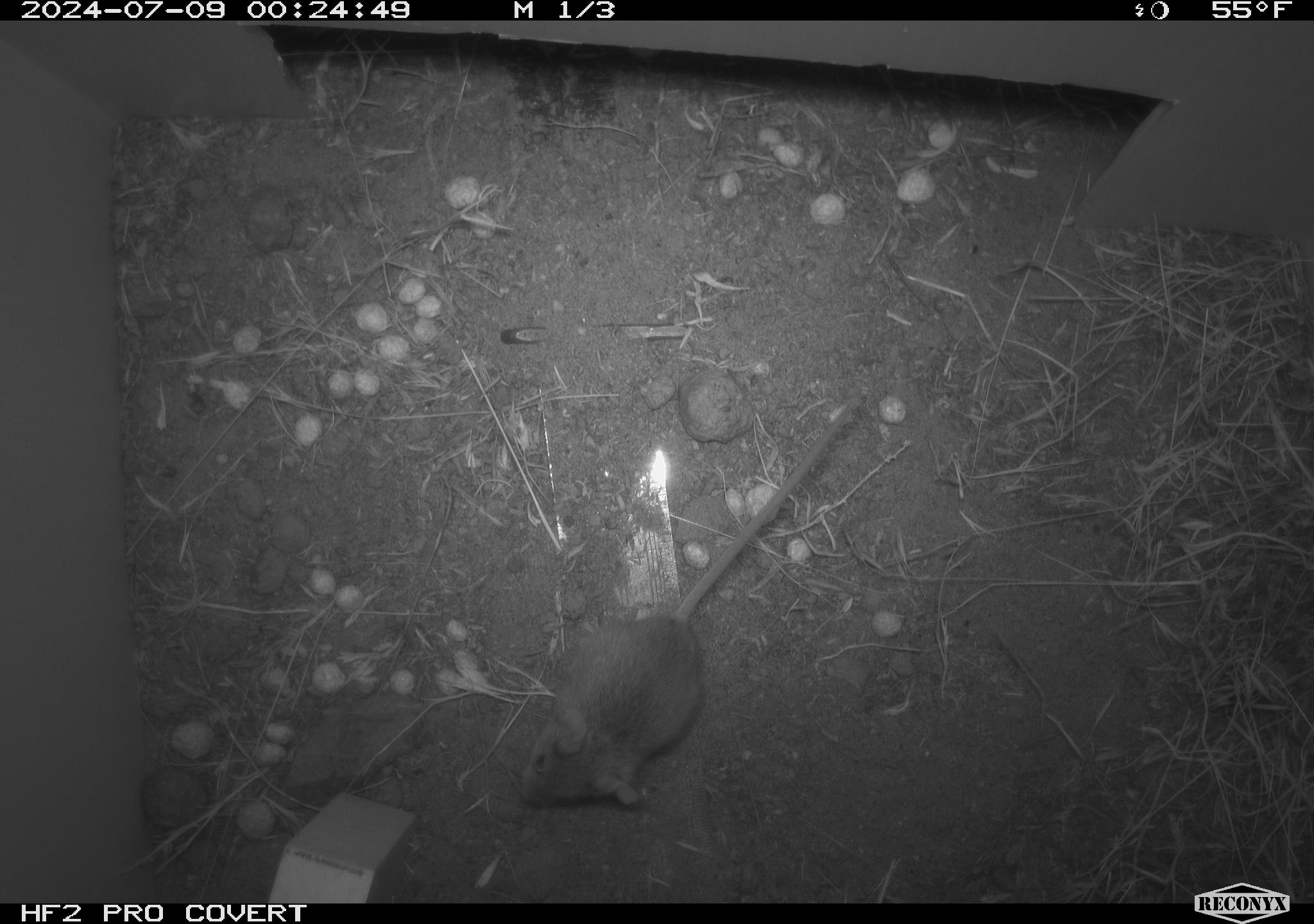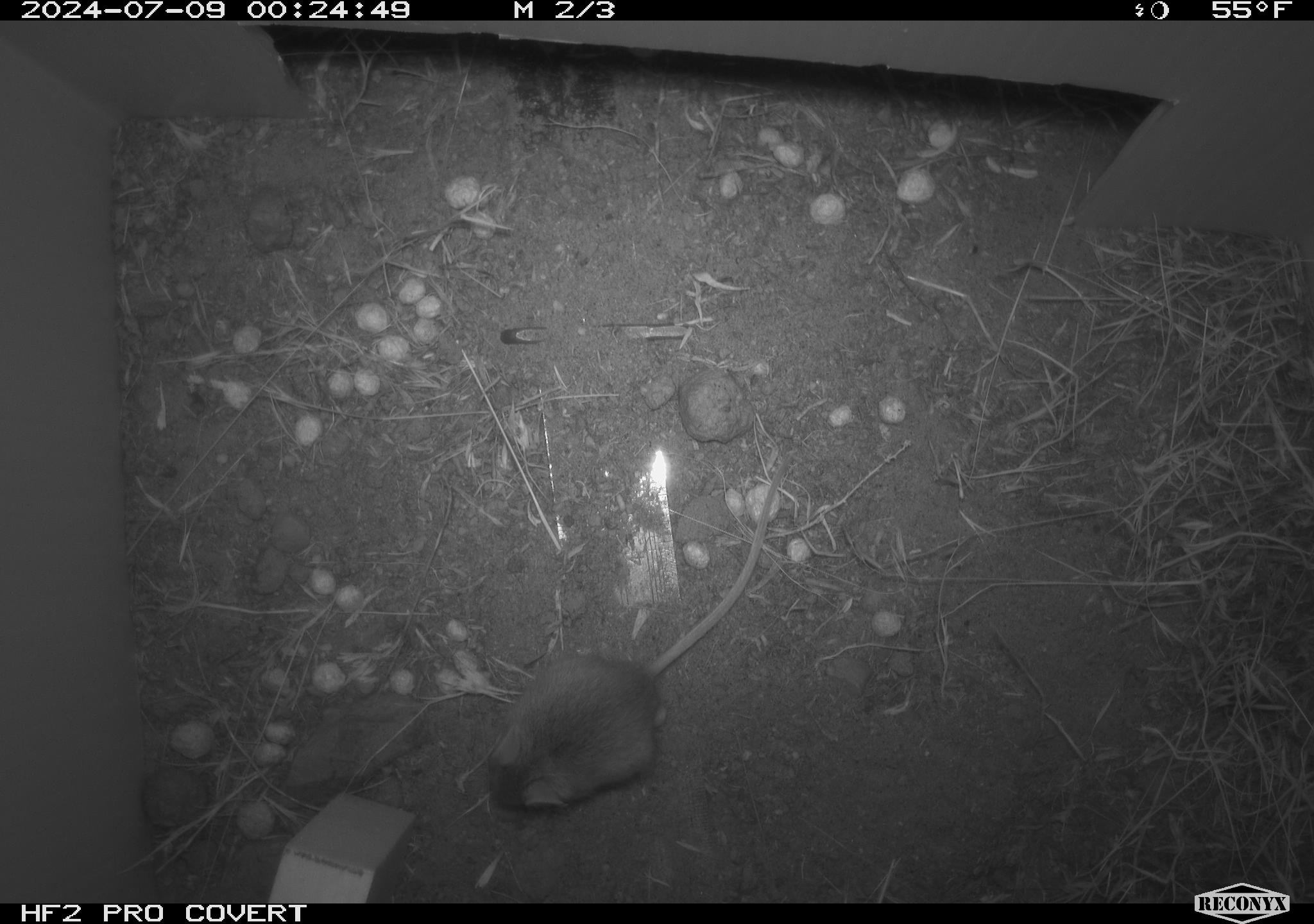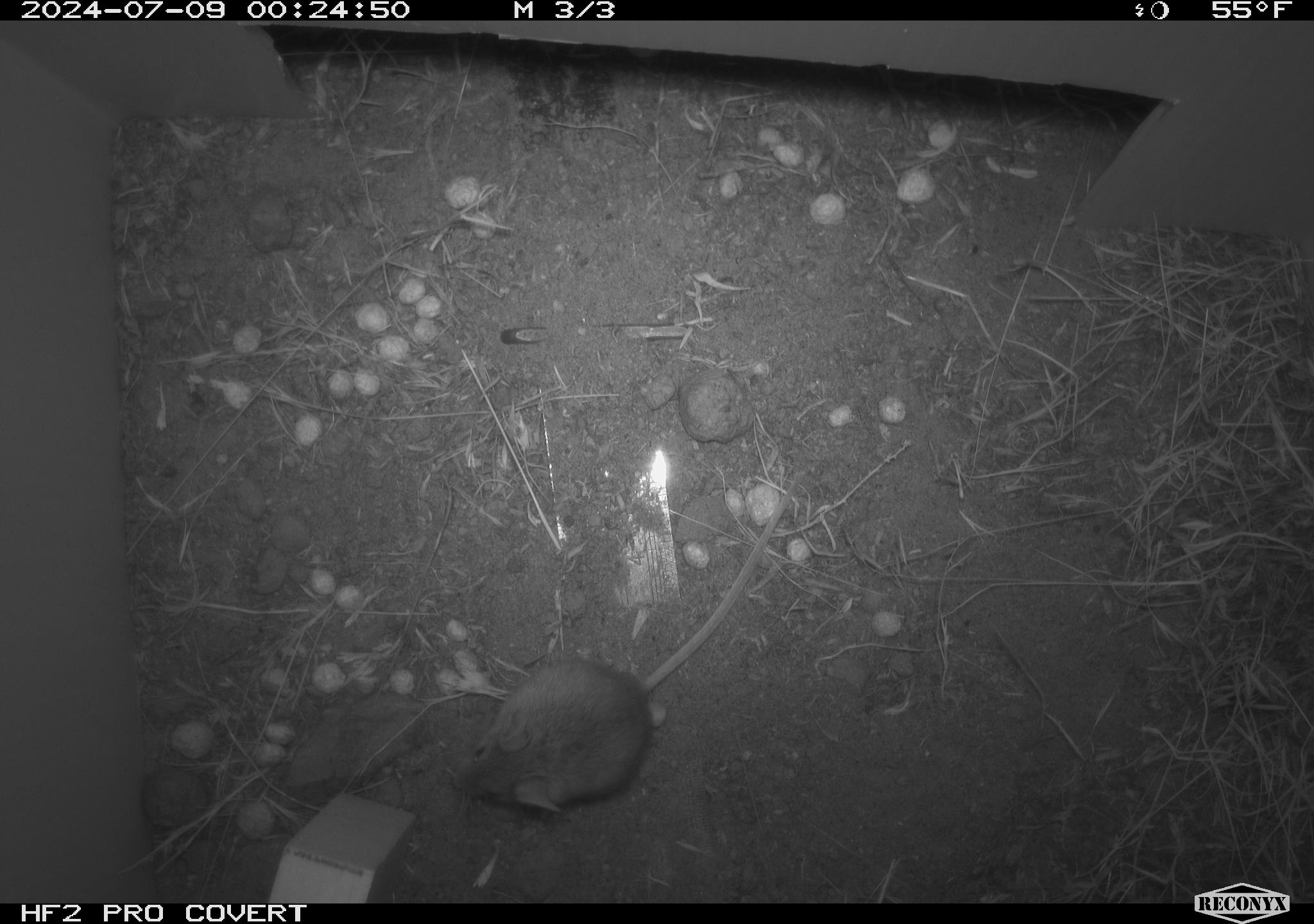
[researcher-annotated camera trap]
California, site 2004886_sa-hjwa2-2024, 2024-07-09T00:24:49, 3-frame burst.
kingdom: Animalia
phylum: Chordata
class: Mammalia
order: Rodentia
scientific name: Rodentia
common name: rodent